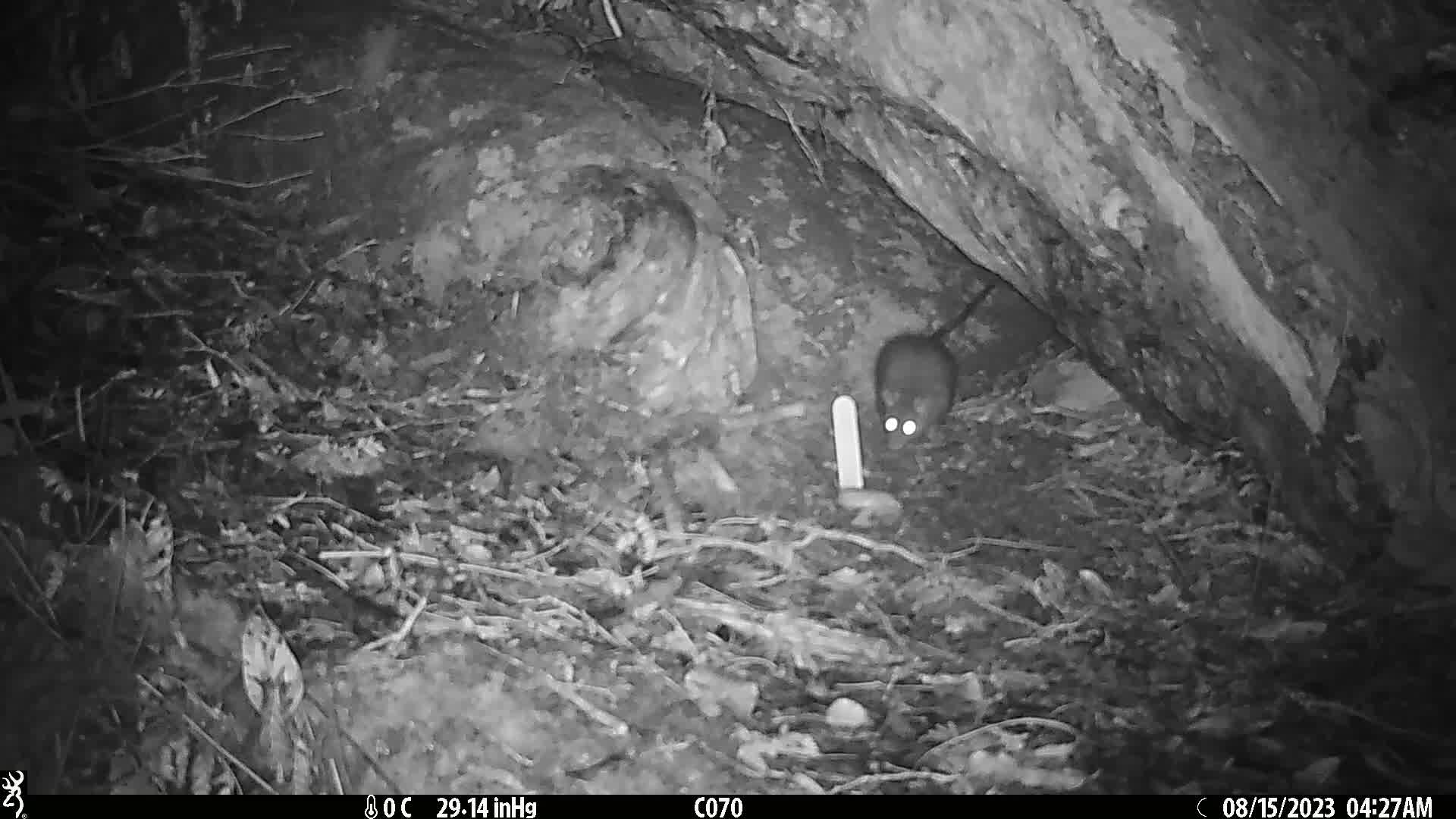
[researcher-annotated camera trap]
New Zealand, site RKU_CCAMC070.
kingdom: Animalia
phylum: Chordata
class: Mammalia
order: Rodentia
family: Muridae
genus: Rattus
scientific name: Rattus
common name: rat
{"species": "rat (Rattus)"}